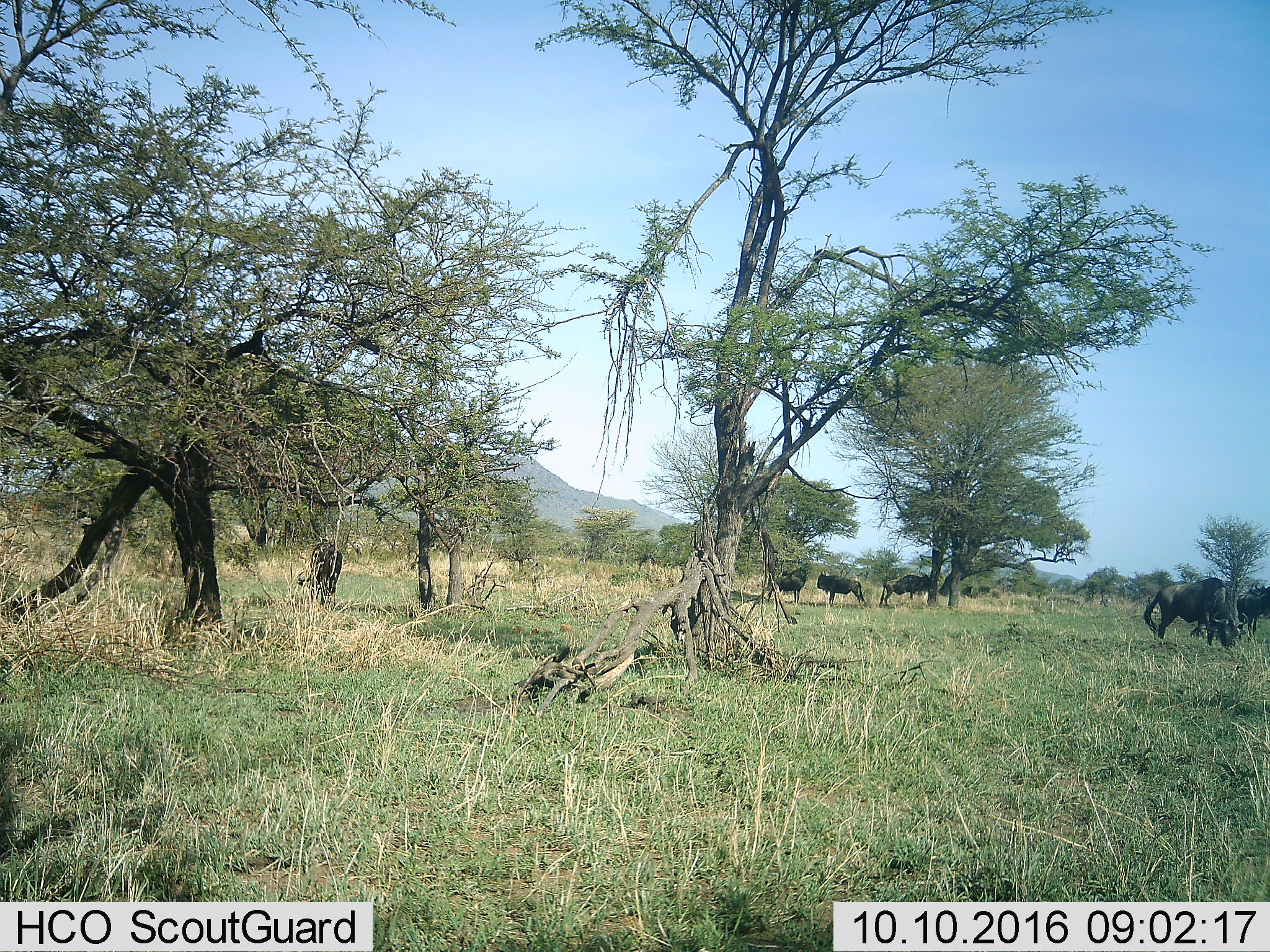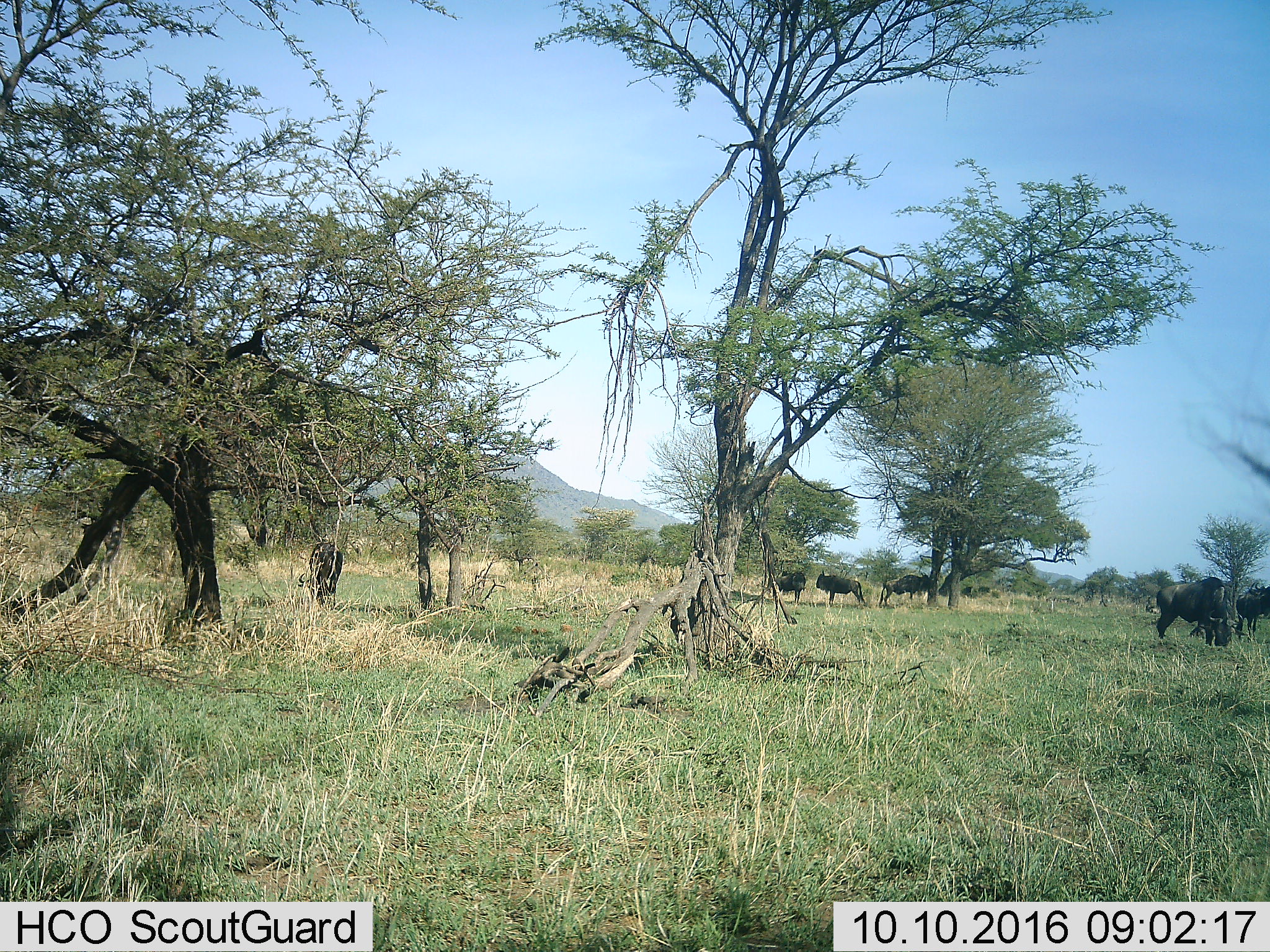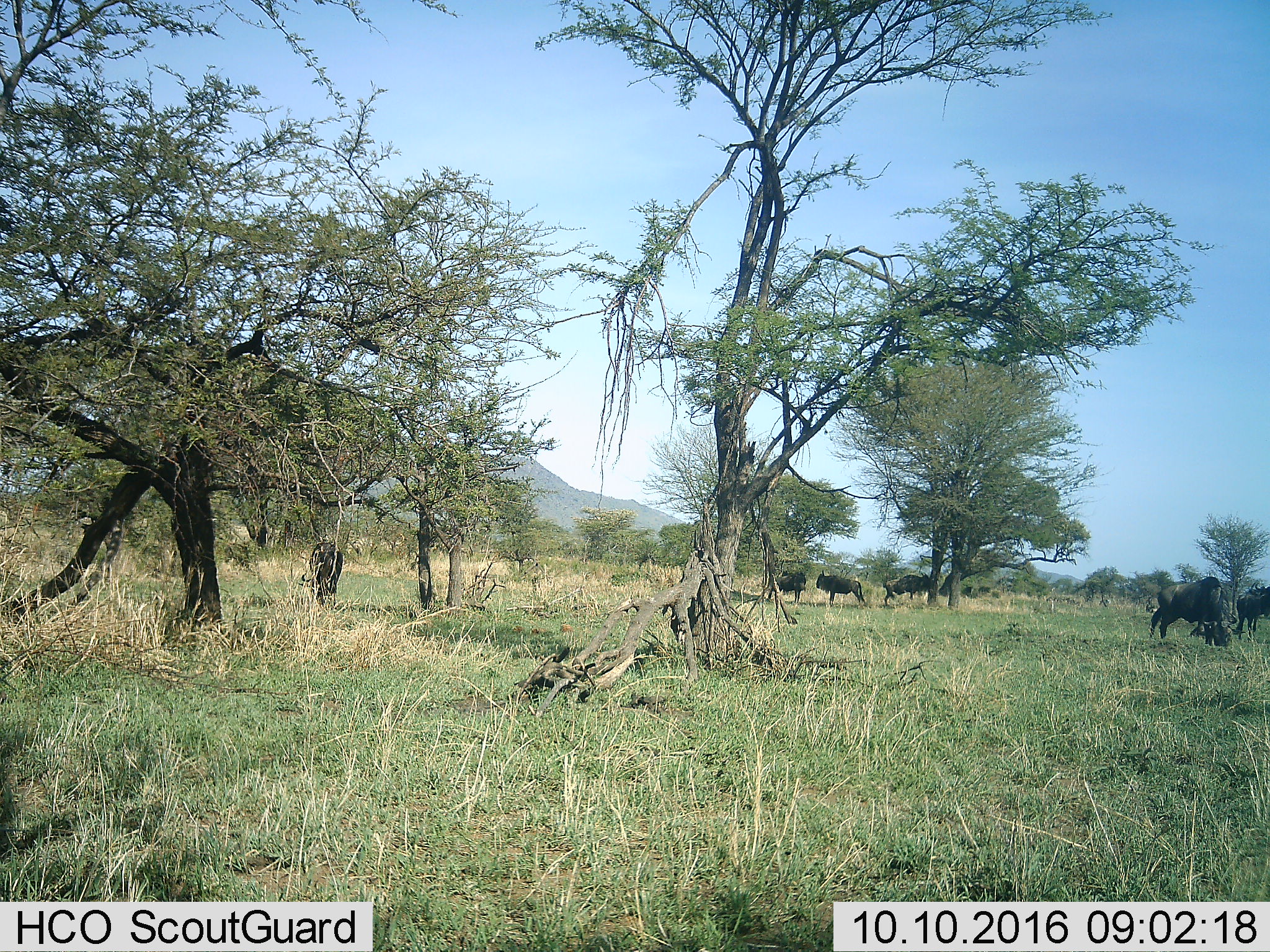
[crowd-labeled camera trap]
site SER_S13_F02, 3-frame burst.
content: unidentified animal